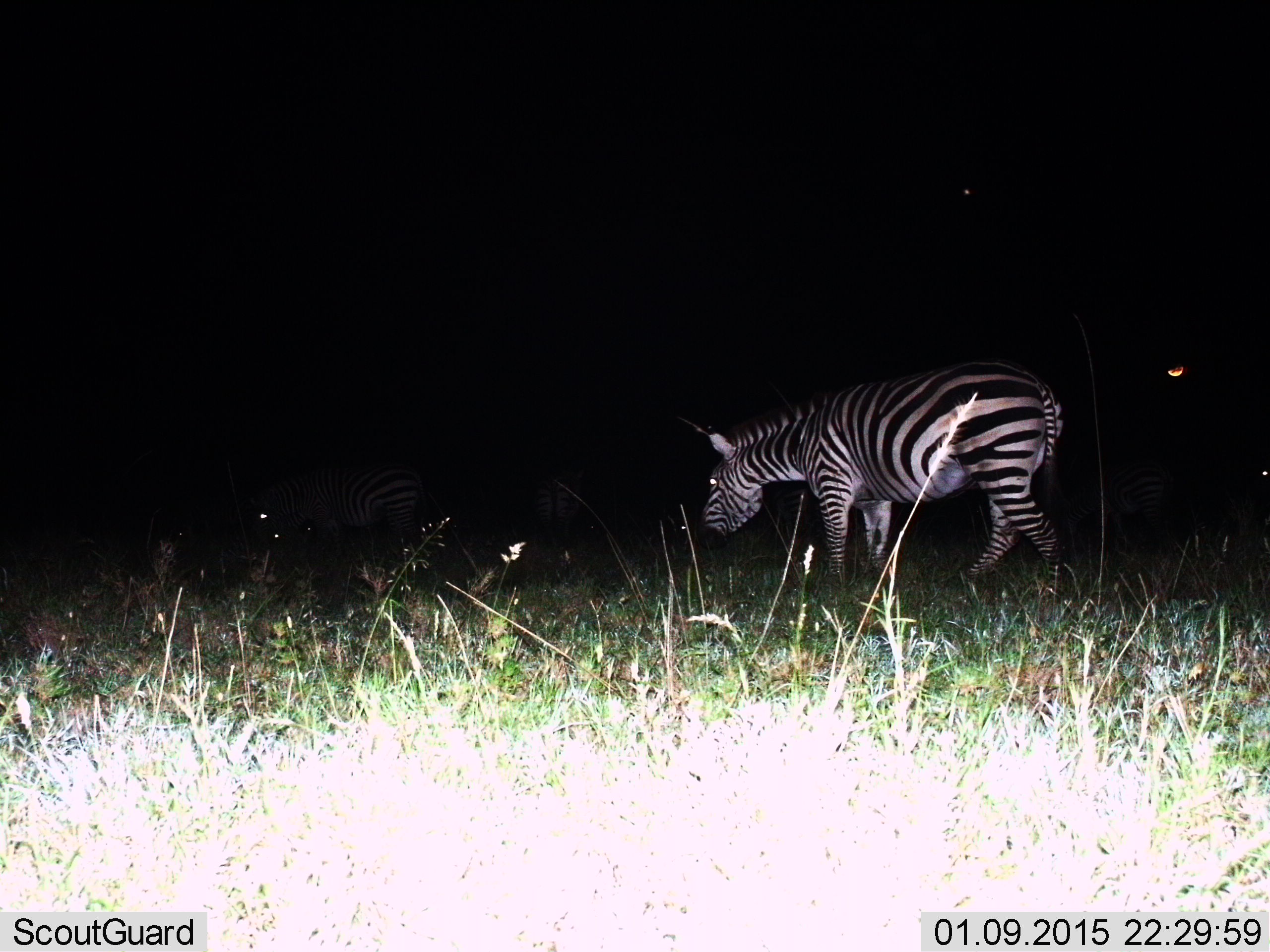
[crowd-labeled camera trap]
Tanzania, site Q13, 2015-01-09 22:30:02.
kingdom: Animalia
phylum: Chordata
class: Mammalia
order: Perissodactyla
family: Equidae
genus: Equus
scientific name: Equus quagga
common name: plains zebra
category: zebra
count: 1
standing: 70%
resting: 0%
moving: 40%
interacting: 0%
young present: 0%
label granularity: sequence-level